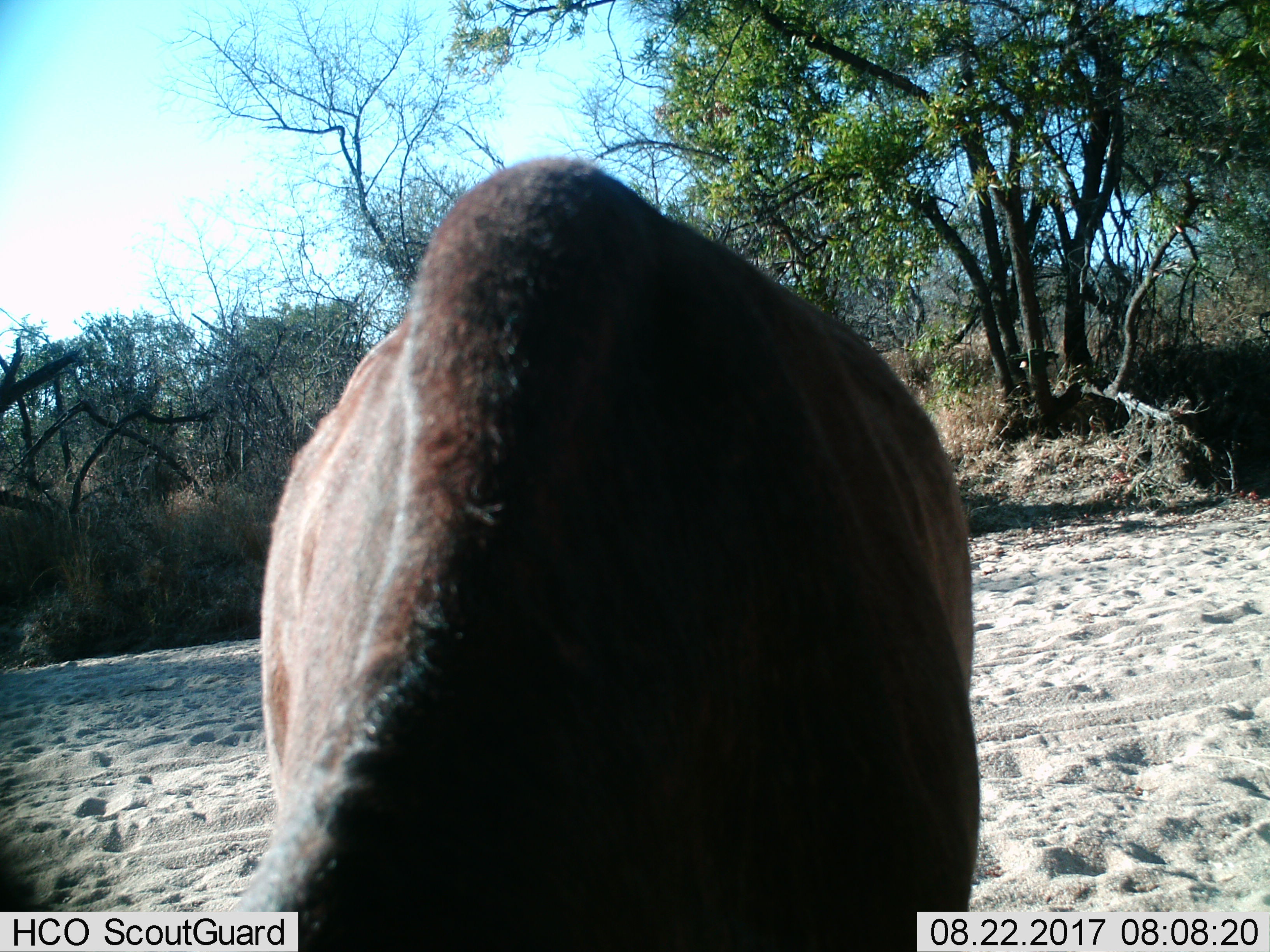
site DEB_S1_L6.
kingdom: Animalia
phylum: Chordata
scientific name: Vertebrata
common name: domestic animal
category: domesticanimal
Domesticanimal (domestic animal) (Vertebrata), count 1. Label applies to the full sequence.